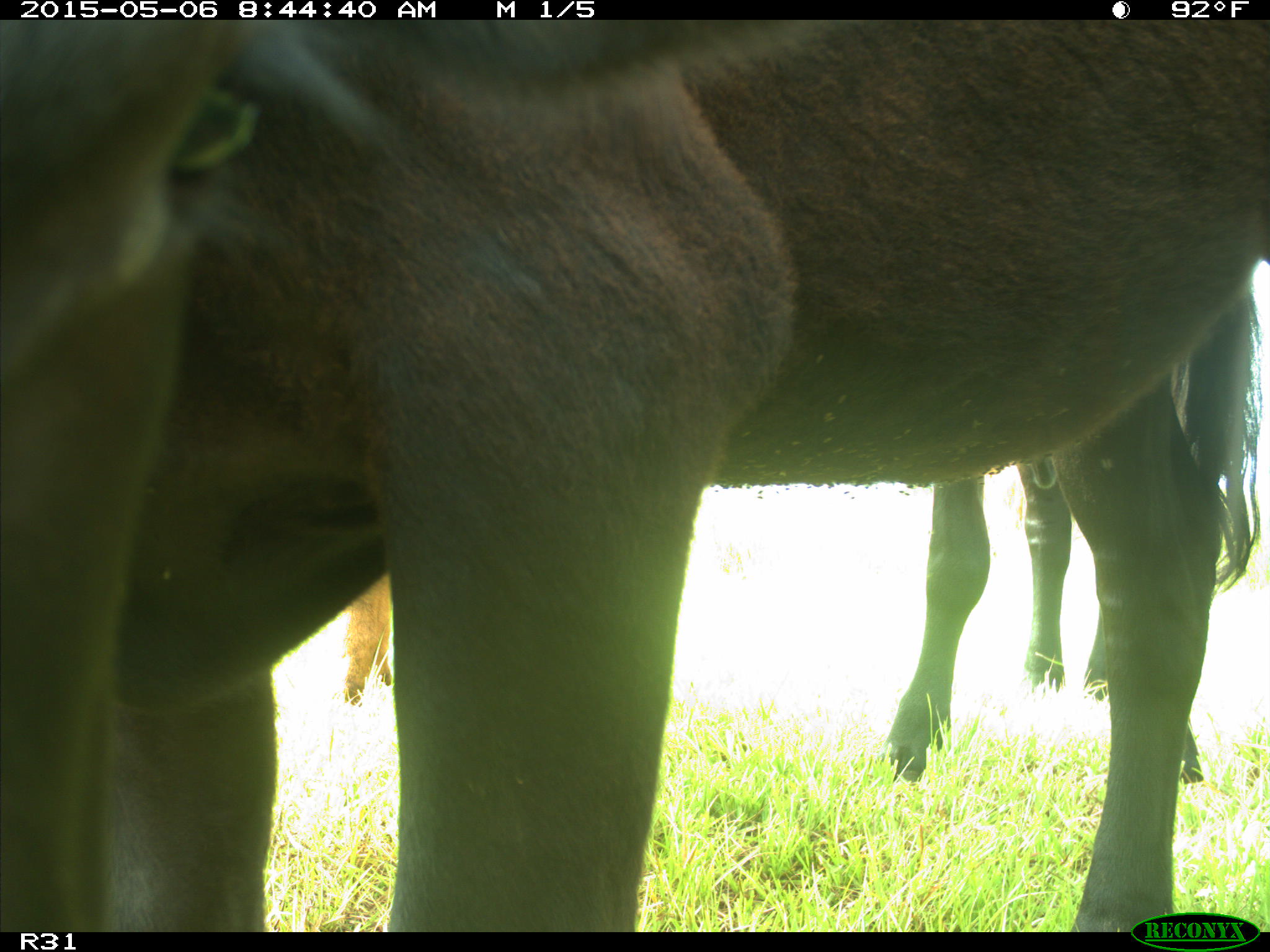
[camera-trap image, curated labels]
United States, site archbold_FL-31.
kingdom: Animalia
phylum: Chordata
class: Mammalia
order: Artiodactyla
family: Bovidae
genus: Bos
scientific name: Bos taurus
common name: domestic cow